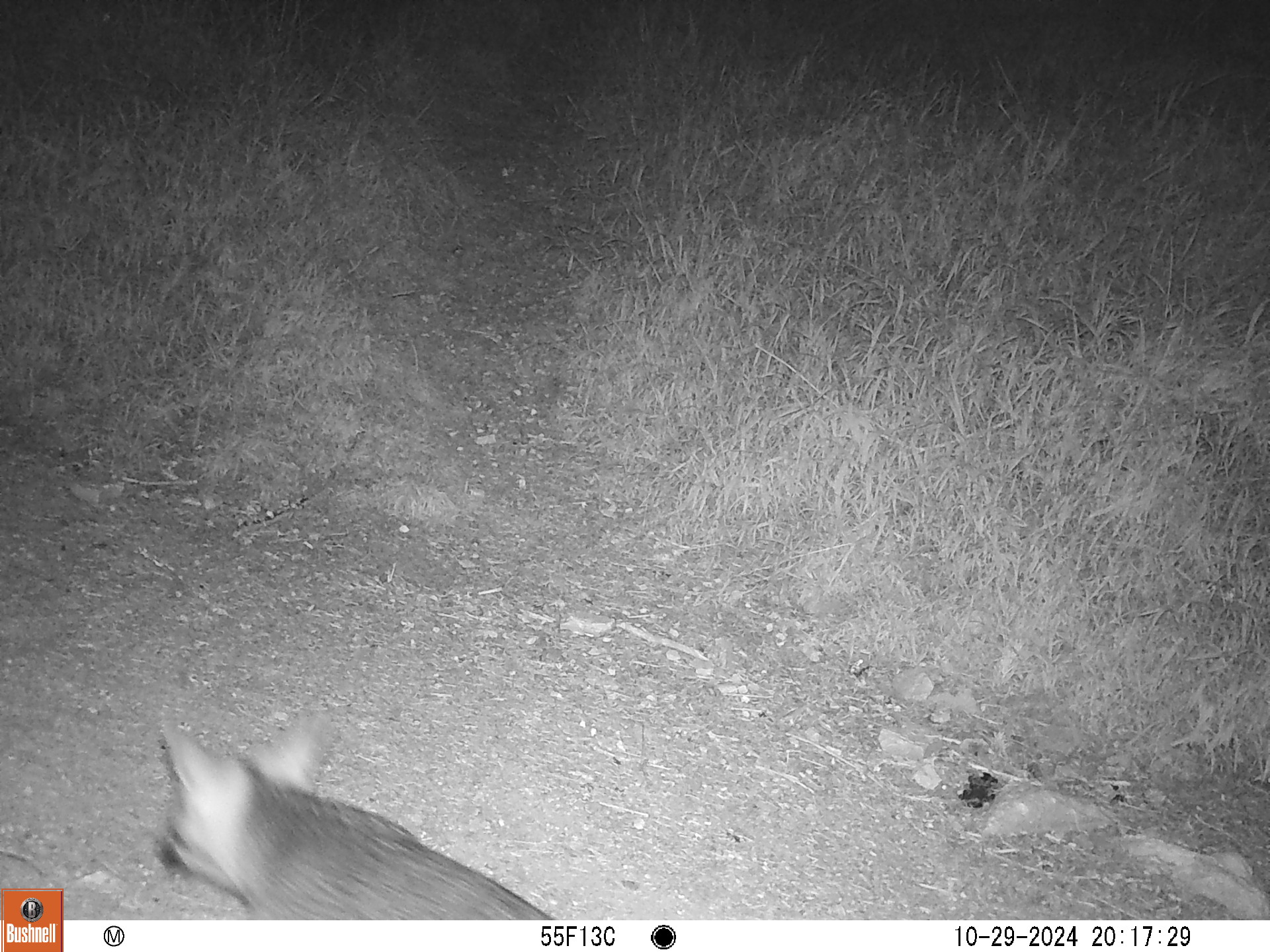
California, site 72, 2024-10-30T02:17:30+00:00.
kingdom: Animalia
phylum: Chordata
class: Mammalia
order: Carnivora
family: Canidae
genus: Urocyon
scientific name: Urocyon cinereoargenteus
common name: gray fox